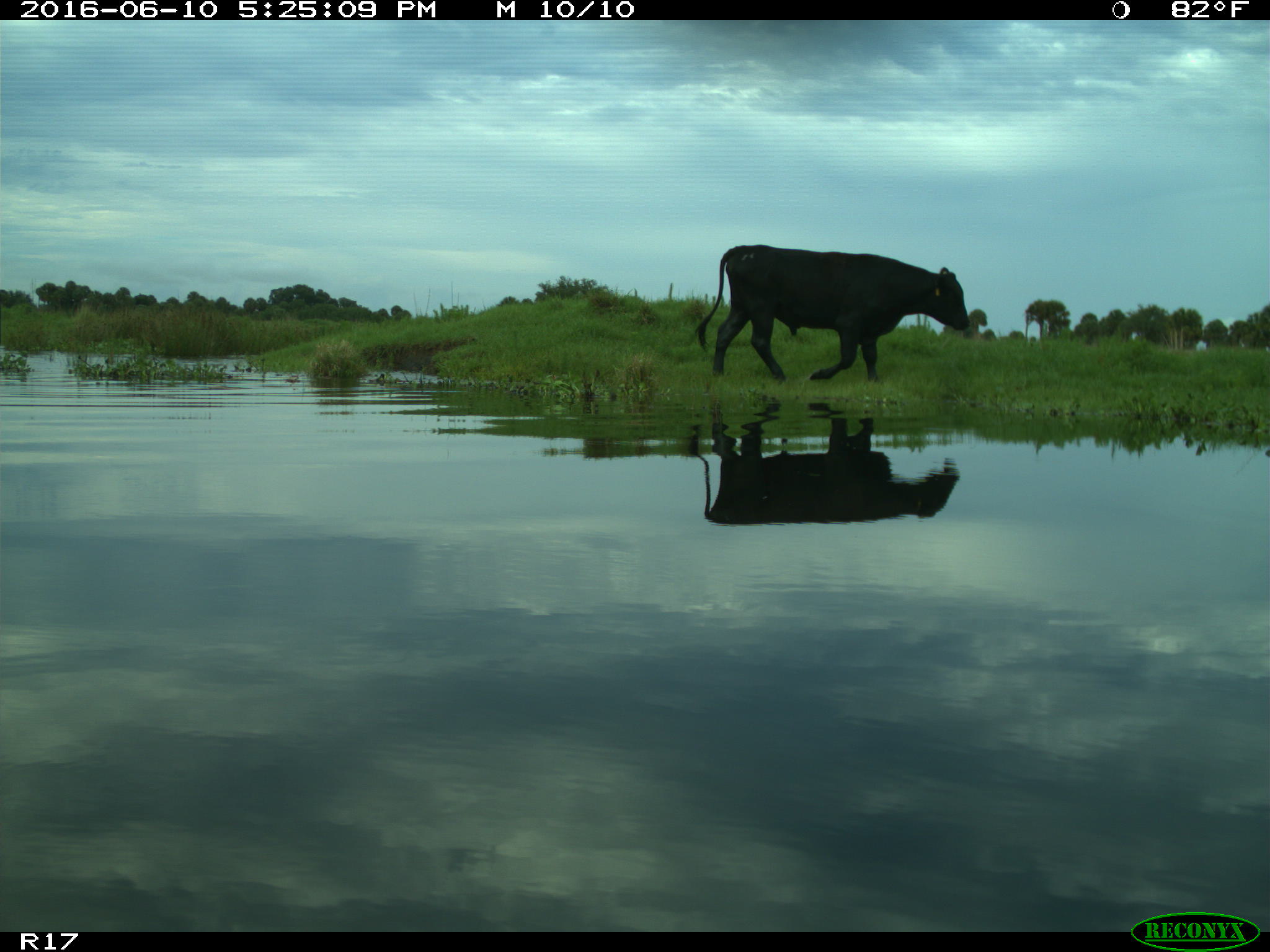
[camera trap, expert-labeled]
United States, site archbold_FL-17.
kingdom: Animalia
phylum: Chordata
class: Mammalia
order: Artiodactyla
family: Bovidae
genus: Bos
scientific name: Bos taurus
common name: domestic cow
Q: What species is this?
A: Bos taurus (domestic cow).